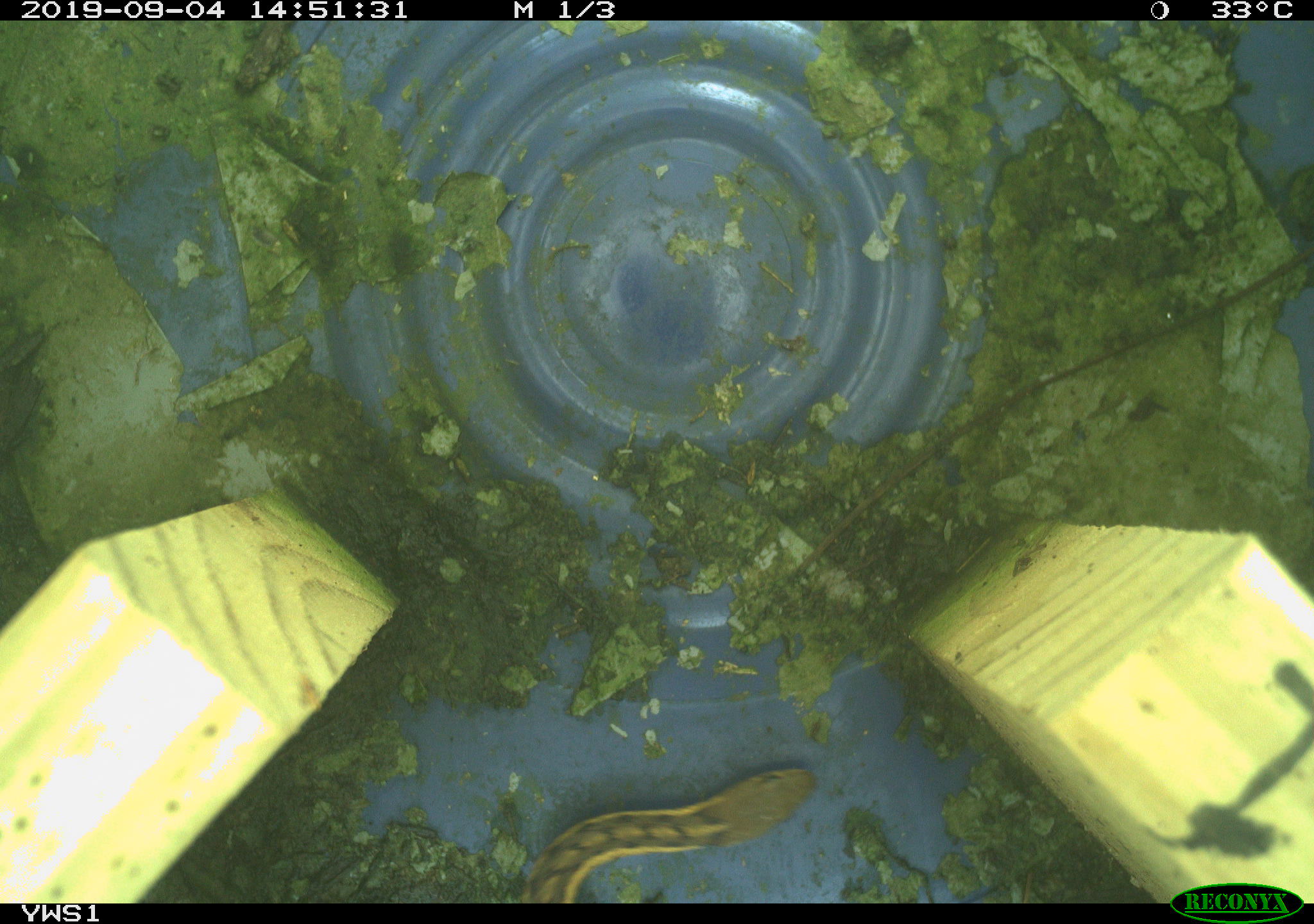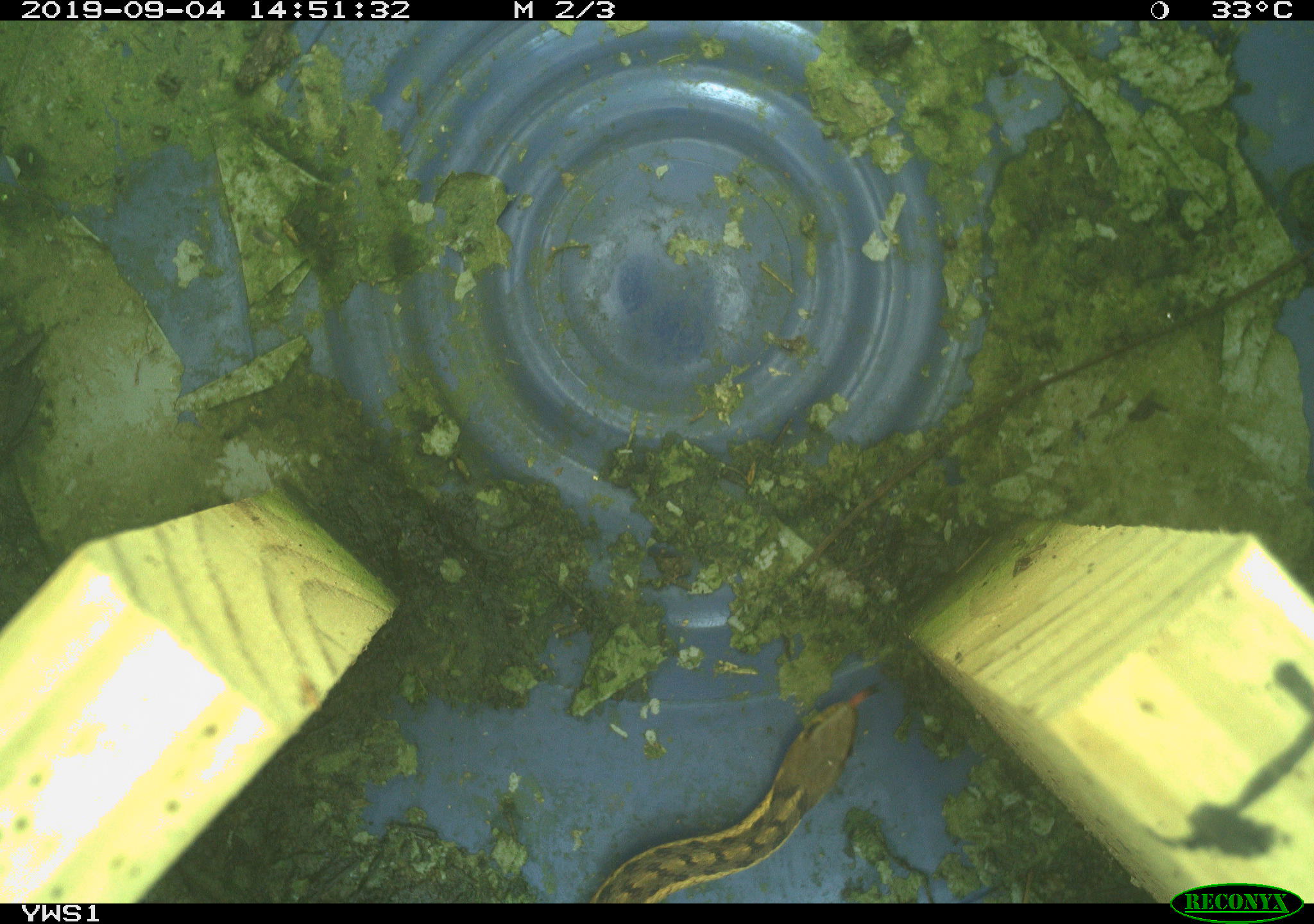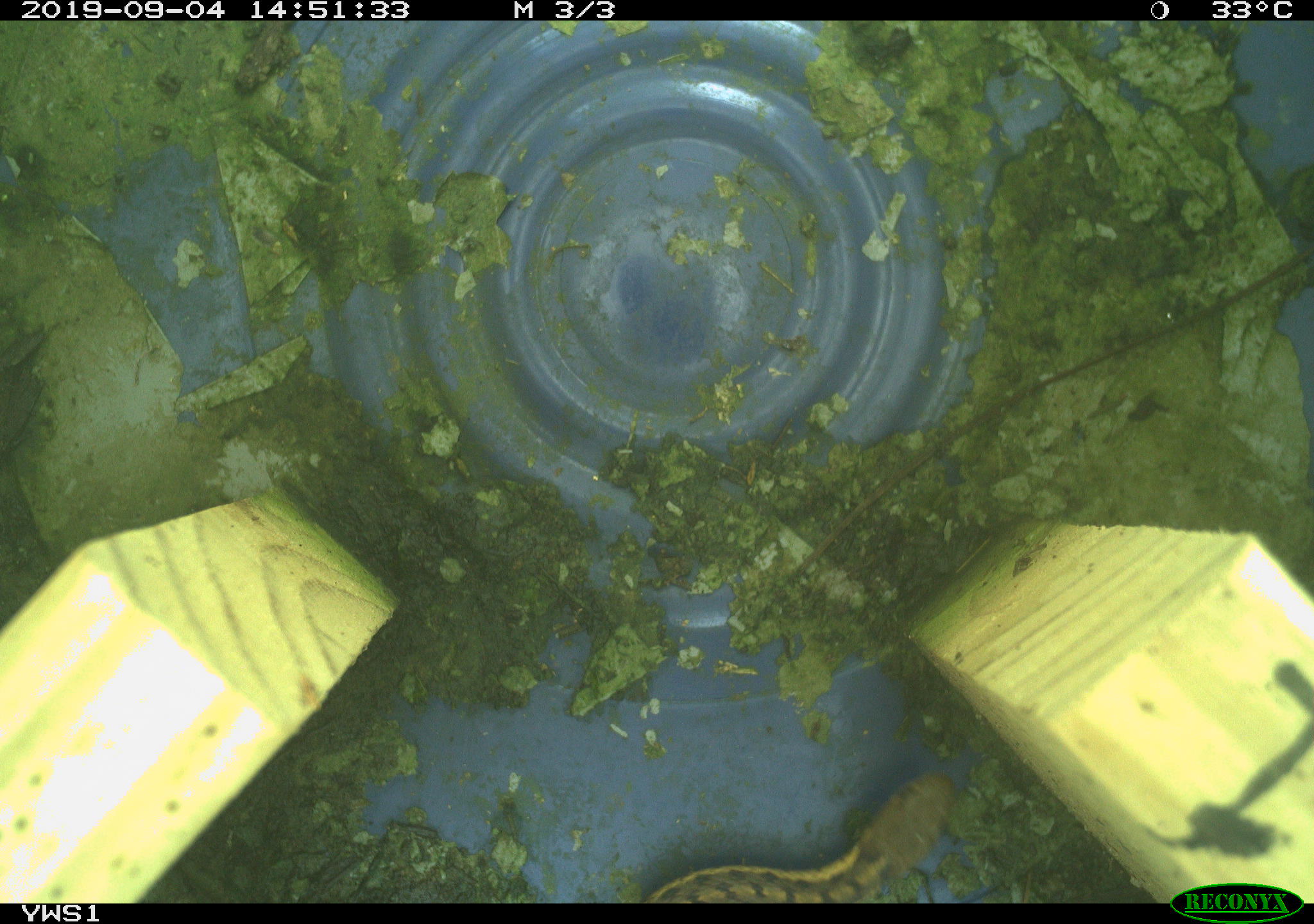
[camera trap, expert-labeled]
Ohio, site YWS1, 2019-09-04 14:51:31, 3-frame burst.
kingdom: Animalia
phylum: Chordata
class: Reptilia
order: Squamata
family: Colubridae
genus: Thamnophis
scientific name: Thamnophis sirtalis sirtalis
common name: eastern gartersnake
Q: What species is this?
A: Eastern gartersnake (Thamnophis sirtalis sirtalis).